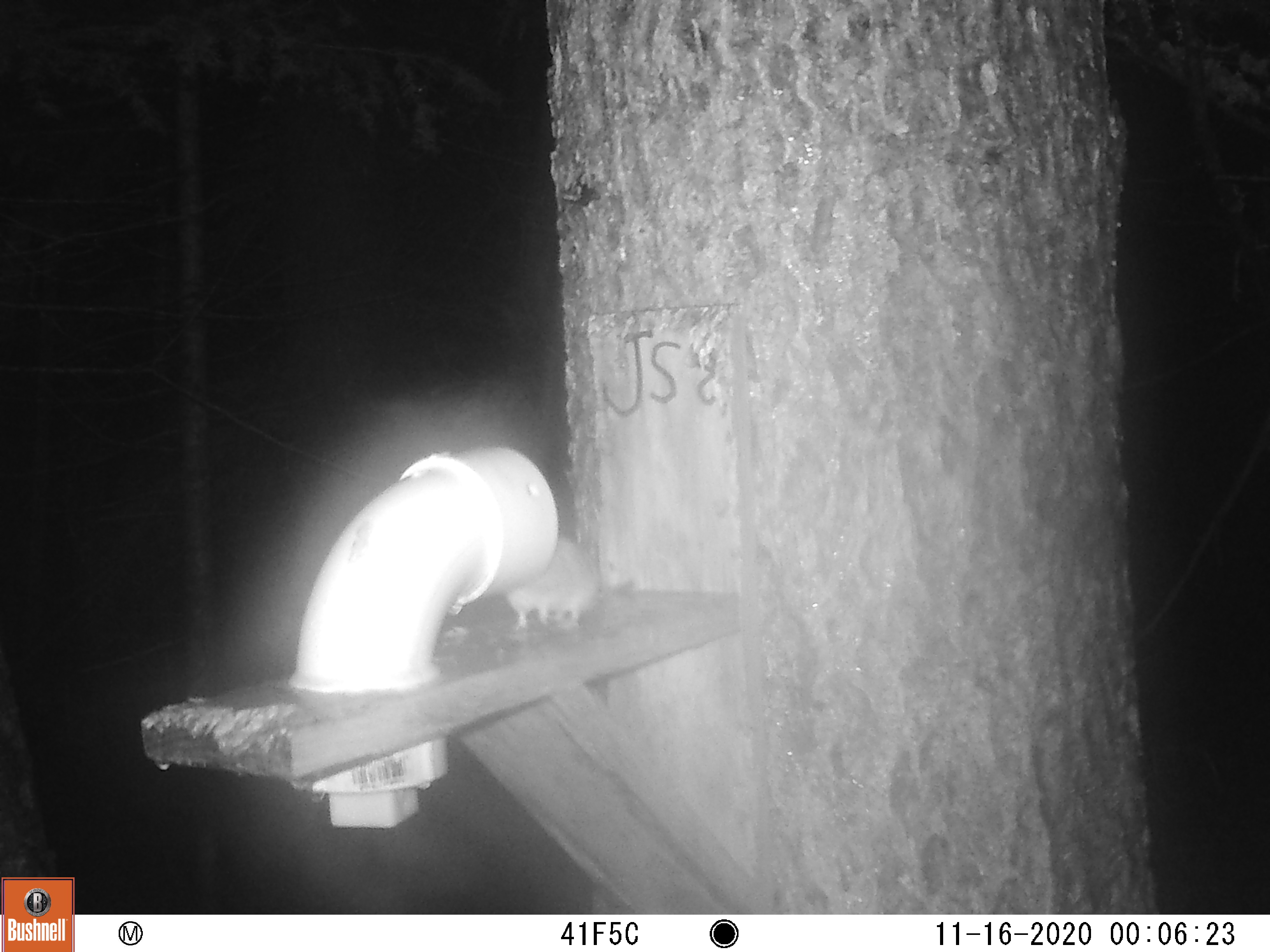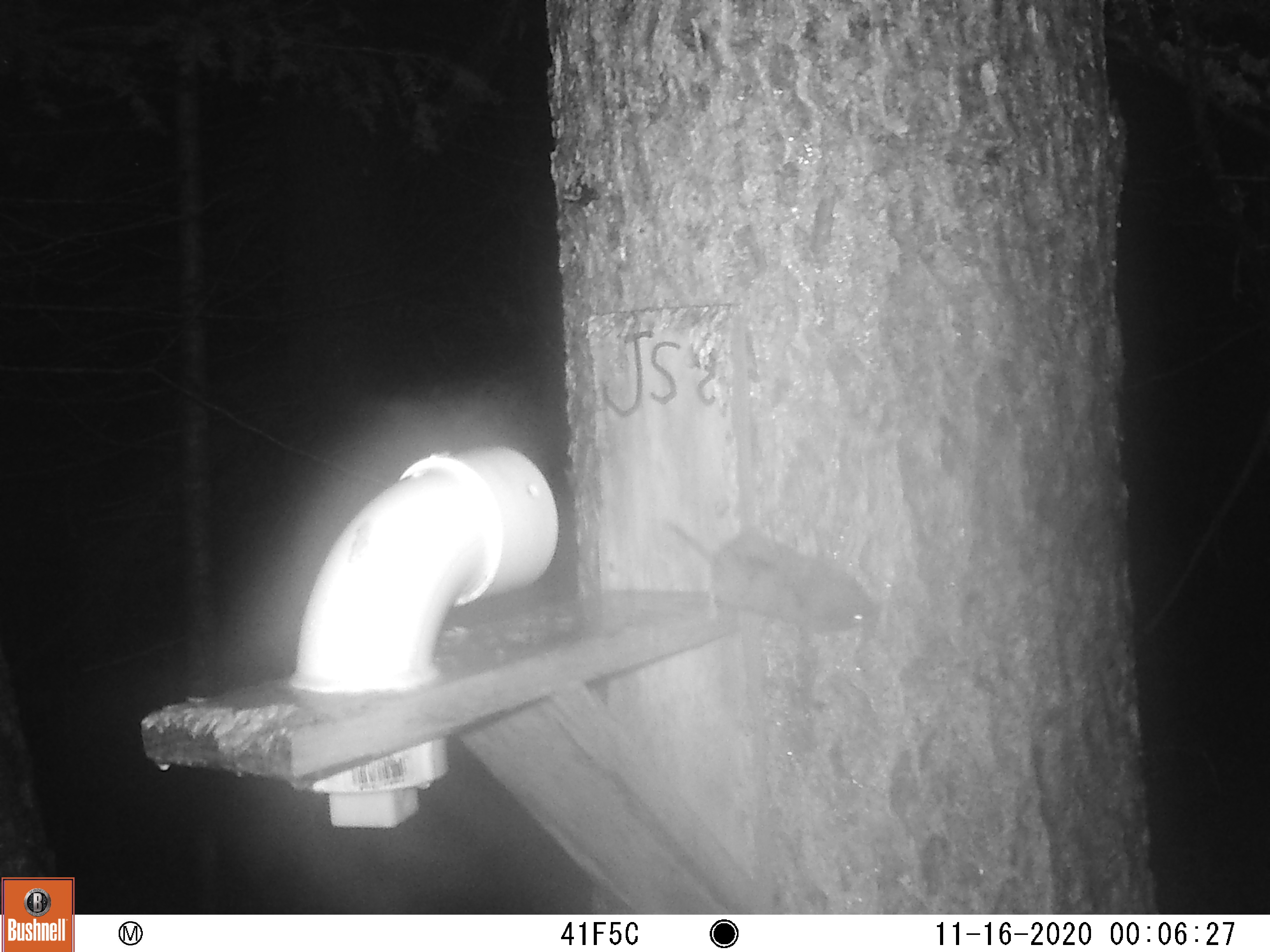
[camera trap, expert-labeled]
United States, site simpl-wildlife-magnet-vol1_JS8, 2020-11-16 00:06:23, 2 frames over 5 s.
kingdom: Animalia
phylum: Chordata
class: Mammalia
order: Rodentia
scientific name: Rodentia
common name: mouse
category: mouse sp.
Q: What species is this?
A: Mouse sp. (mouse) (Rodentia).